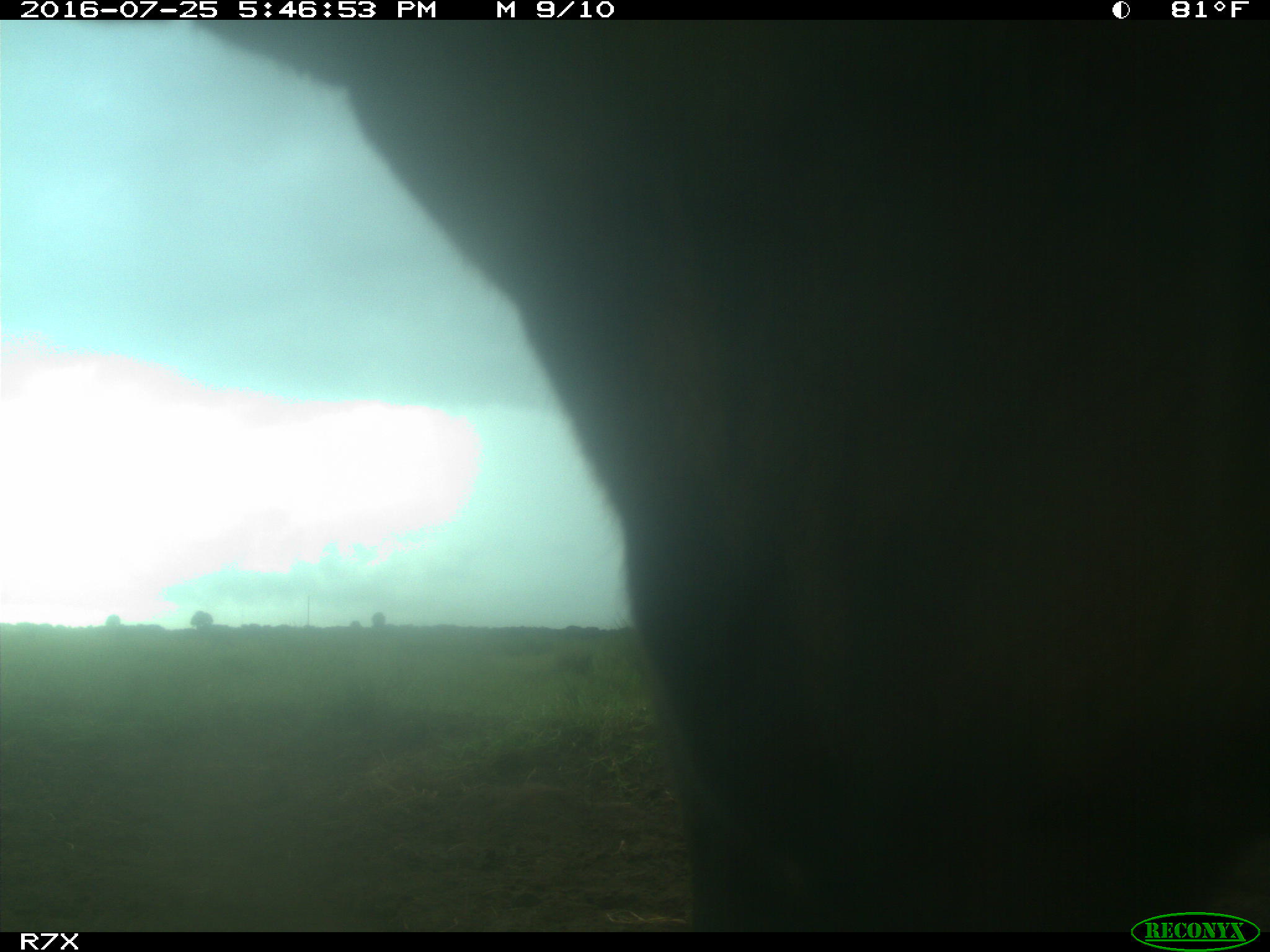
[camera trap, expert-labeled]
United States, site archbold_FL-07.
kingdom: Animalia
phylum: Chordata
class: Mammalia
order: Artiodactyla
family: Bovidae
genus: Bos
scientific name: Bos taurus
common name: domestic cow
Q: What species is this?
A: Bos taurus (domestic cow).